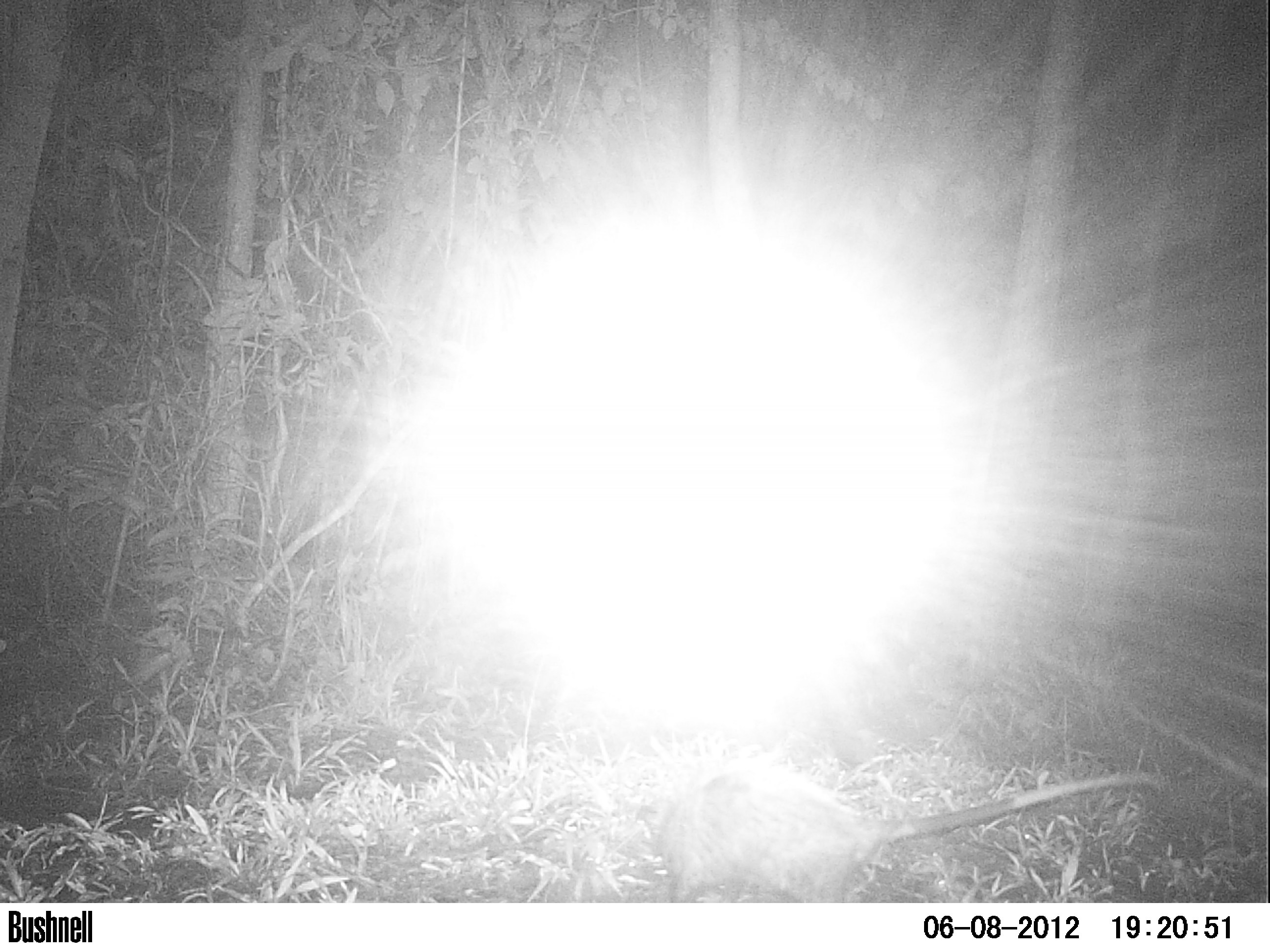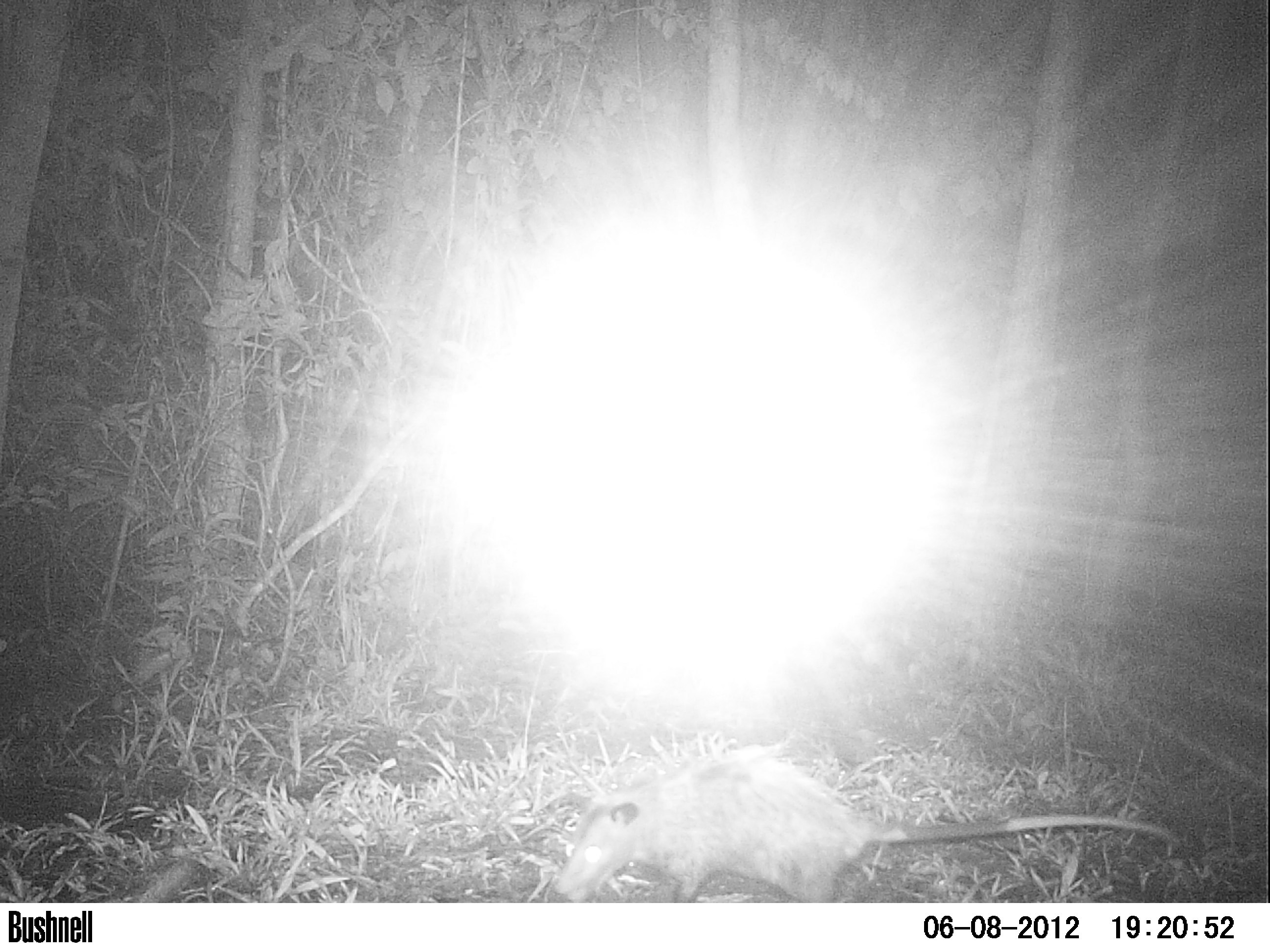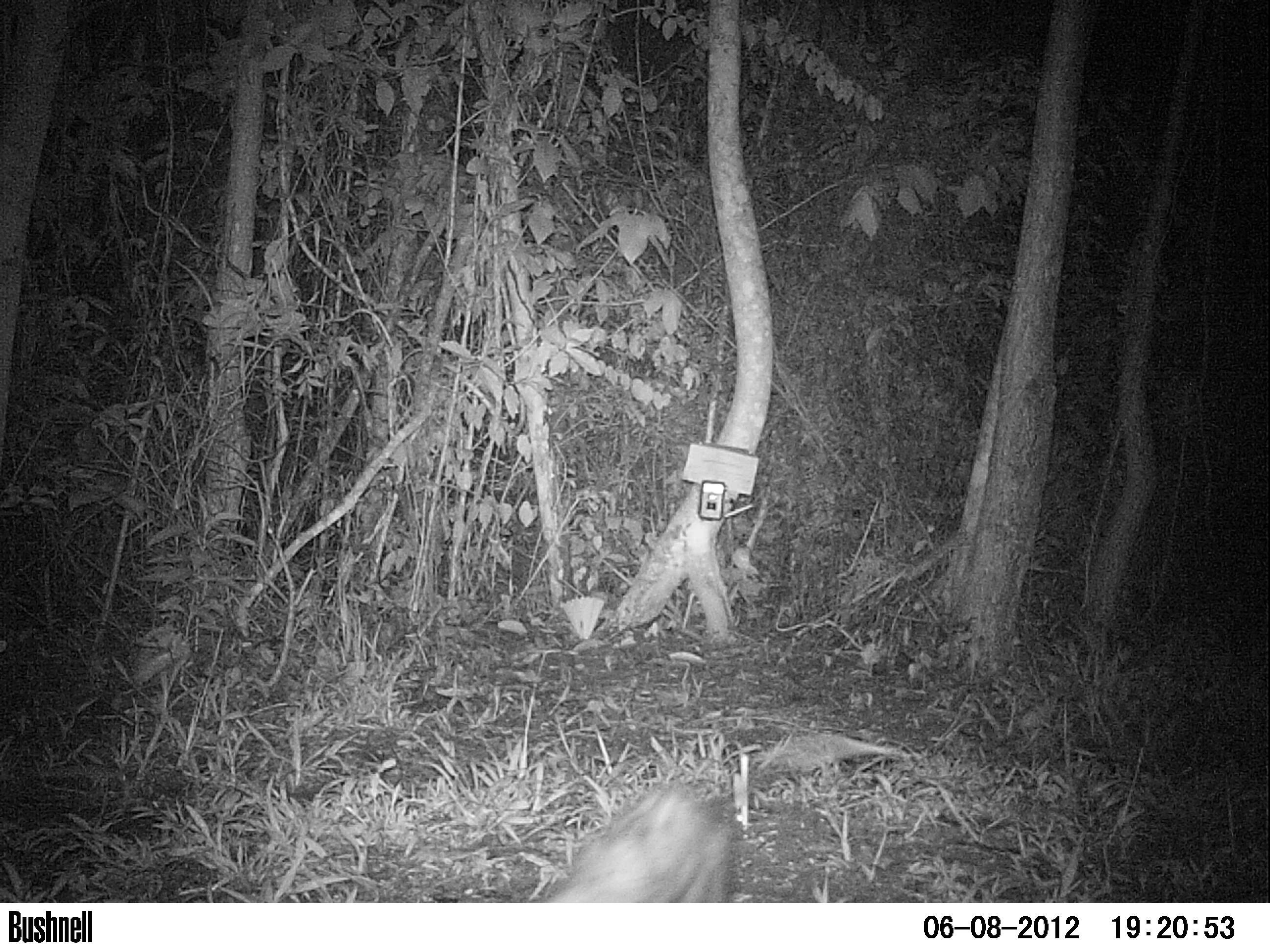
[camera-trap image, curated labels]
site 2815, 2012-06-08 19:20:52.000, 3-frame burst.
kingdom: Animalia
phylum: Chordata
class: Mammalia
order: Didelphimorphia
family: Didelphidae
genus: Didelphis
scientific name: Didelphis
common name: american opossums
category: didelphis sp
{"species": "didelphis sp (american opossums) (Didelphis)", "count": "1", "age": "adult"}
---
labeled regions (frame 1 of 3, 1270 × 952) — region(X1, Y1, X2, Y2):
didelphis sp: region(634, 758, 1164, 902)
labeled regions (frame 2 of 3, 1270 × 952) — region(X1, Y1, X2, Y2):
didelphis sp: region(554, 753, 1177, 902)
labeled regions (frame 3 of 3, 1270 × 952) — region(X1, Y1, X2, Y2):
didelphis sp: region(543, 782, 734, 903)